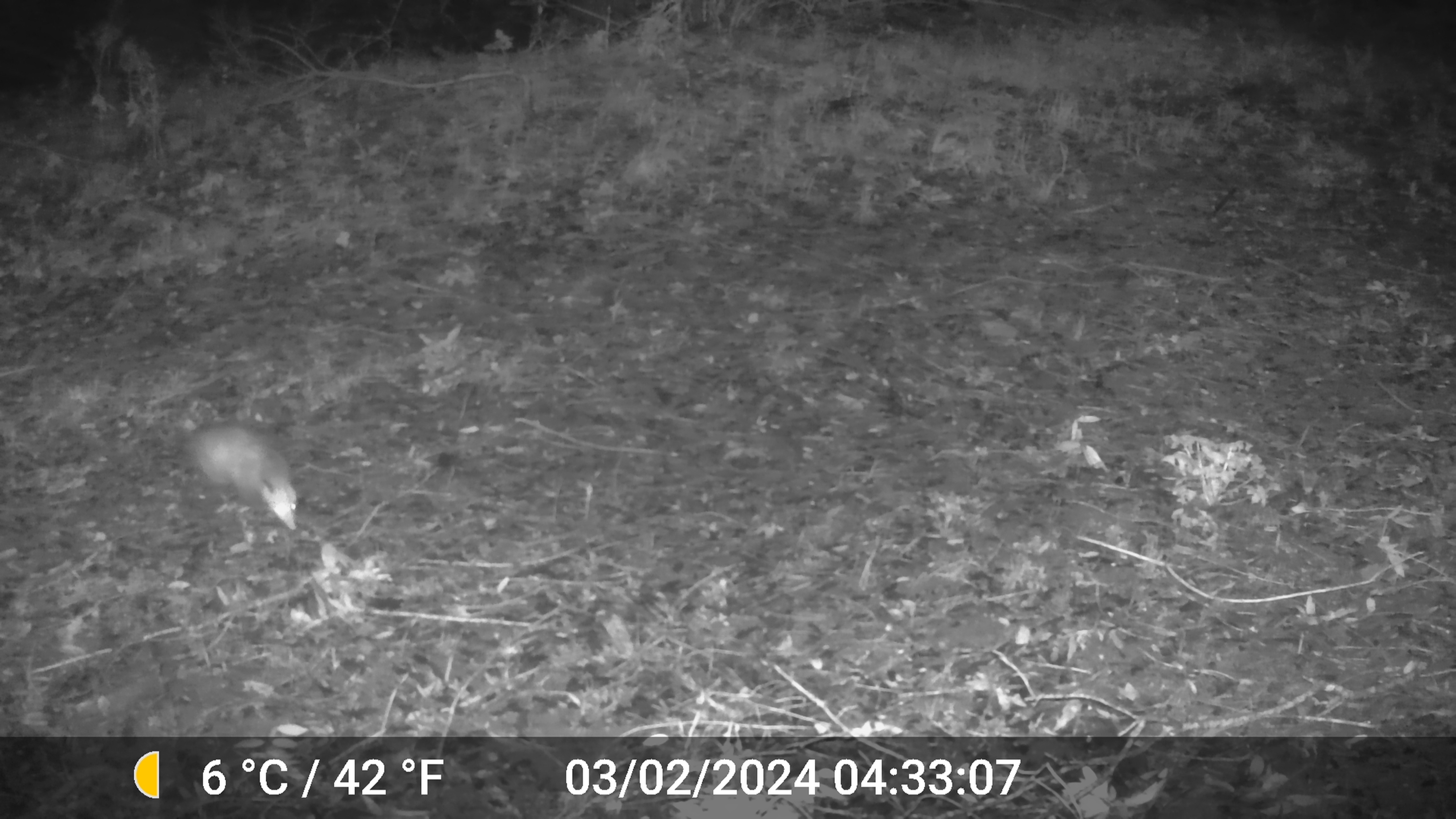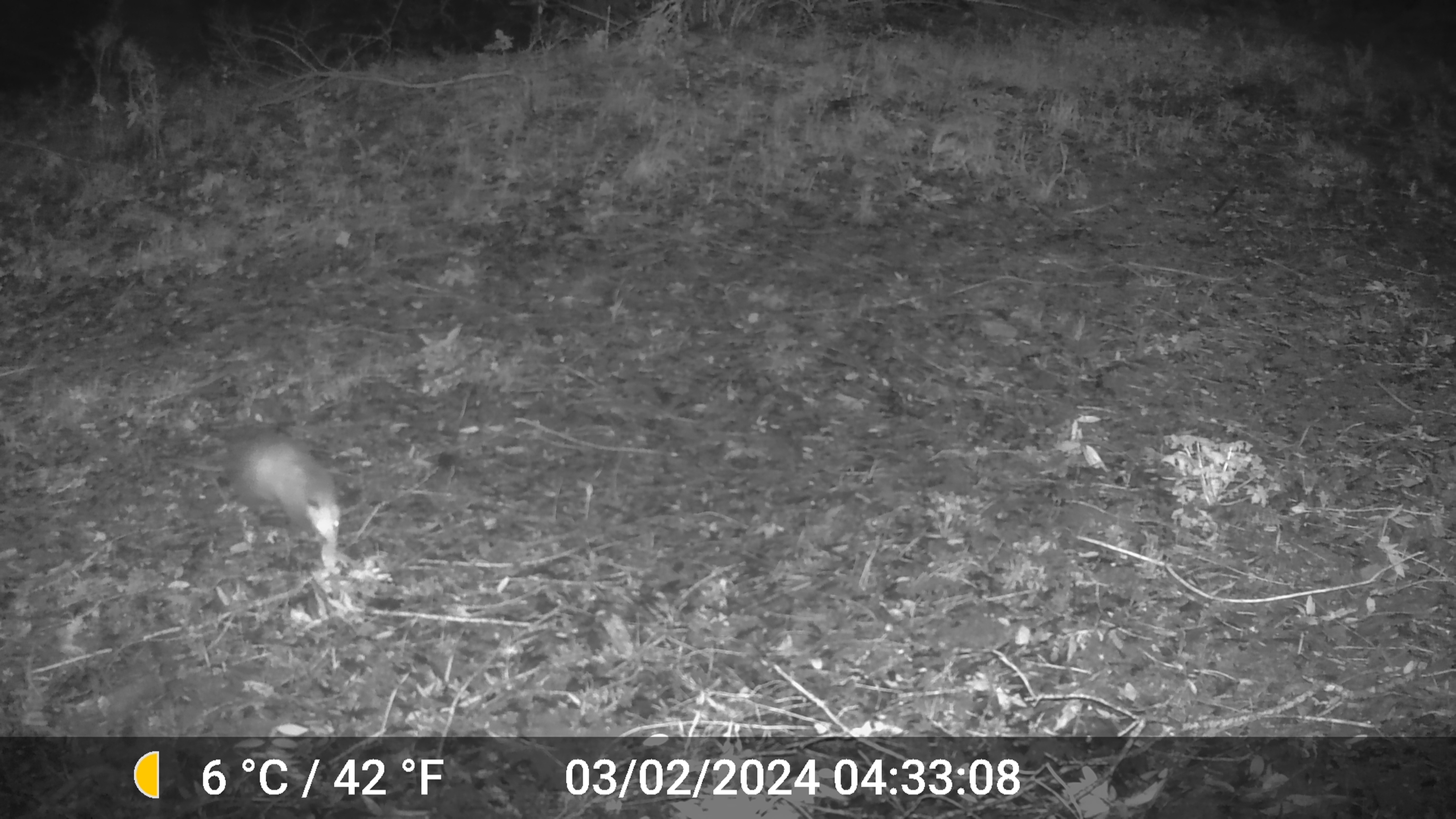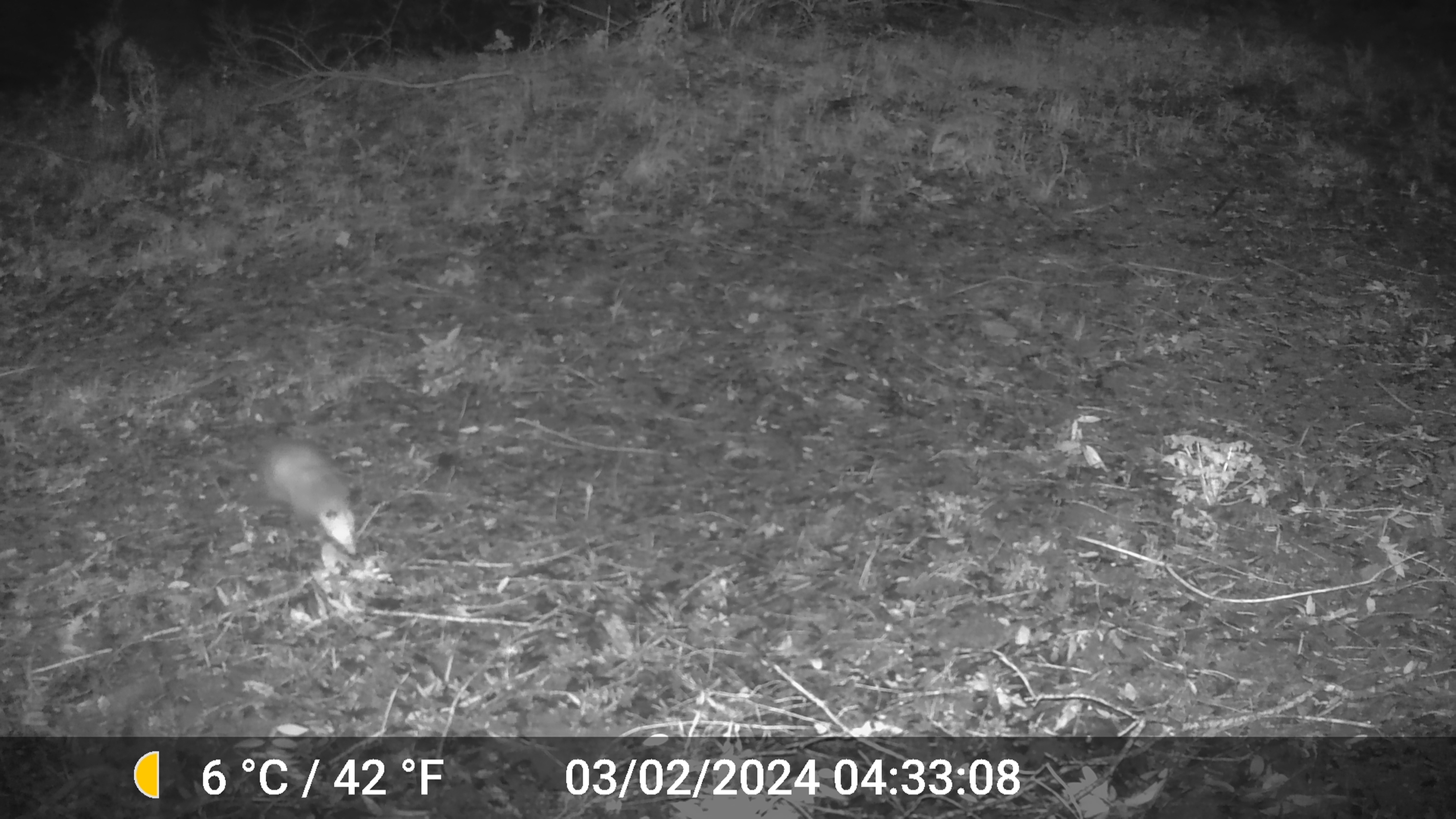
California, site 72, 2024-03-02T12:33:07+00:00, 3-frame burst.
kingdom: Animalia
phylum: Chordata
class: Mammalia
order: Didelphimorphia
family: Didelphidae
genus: Didelphis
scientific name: Didelphis virginiana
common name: virginia opossum